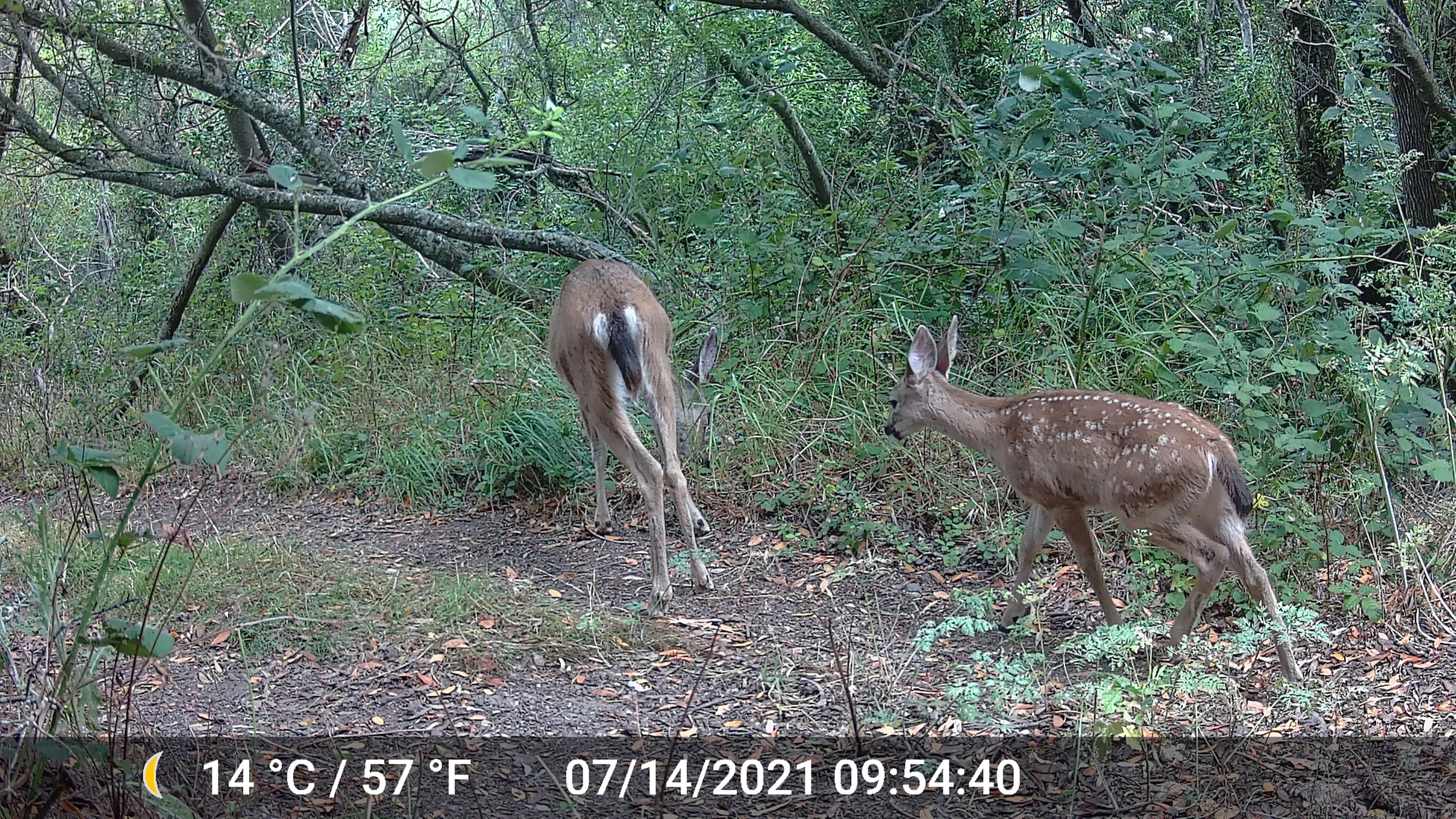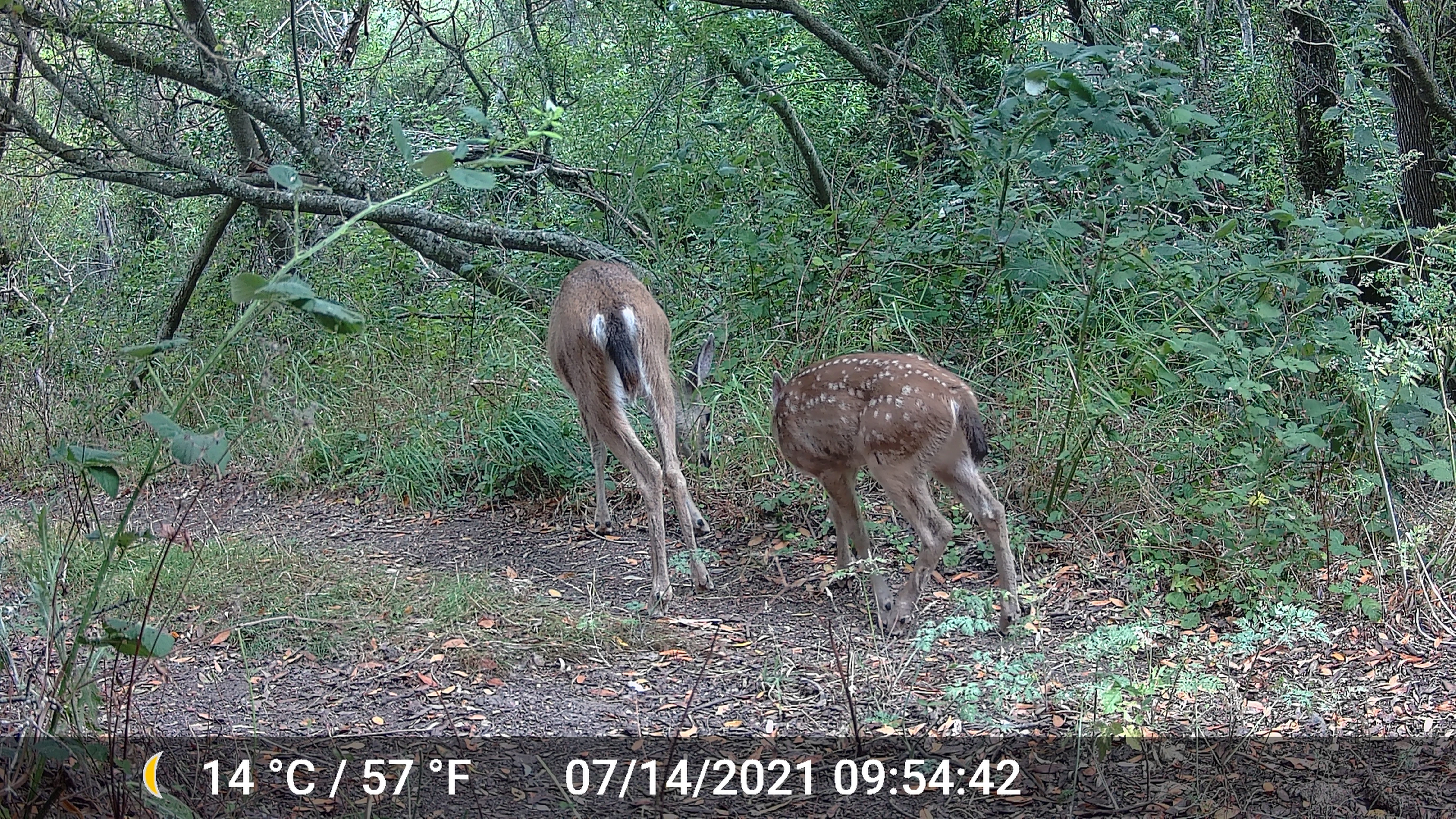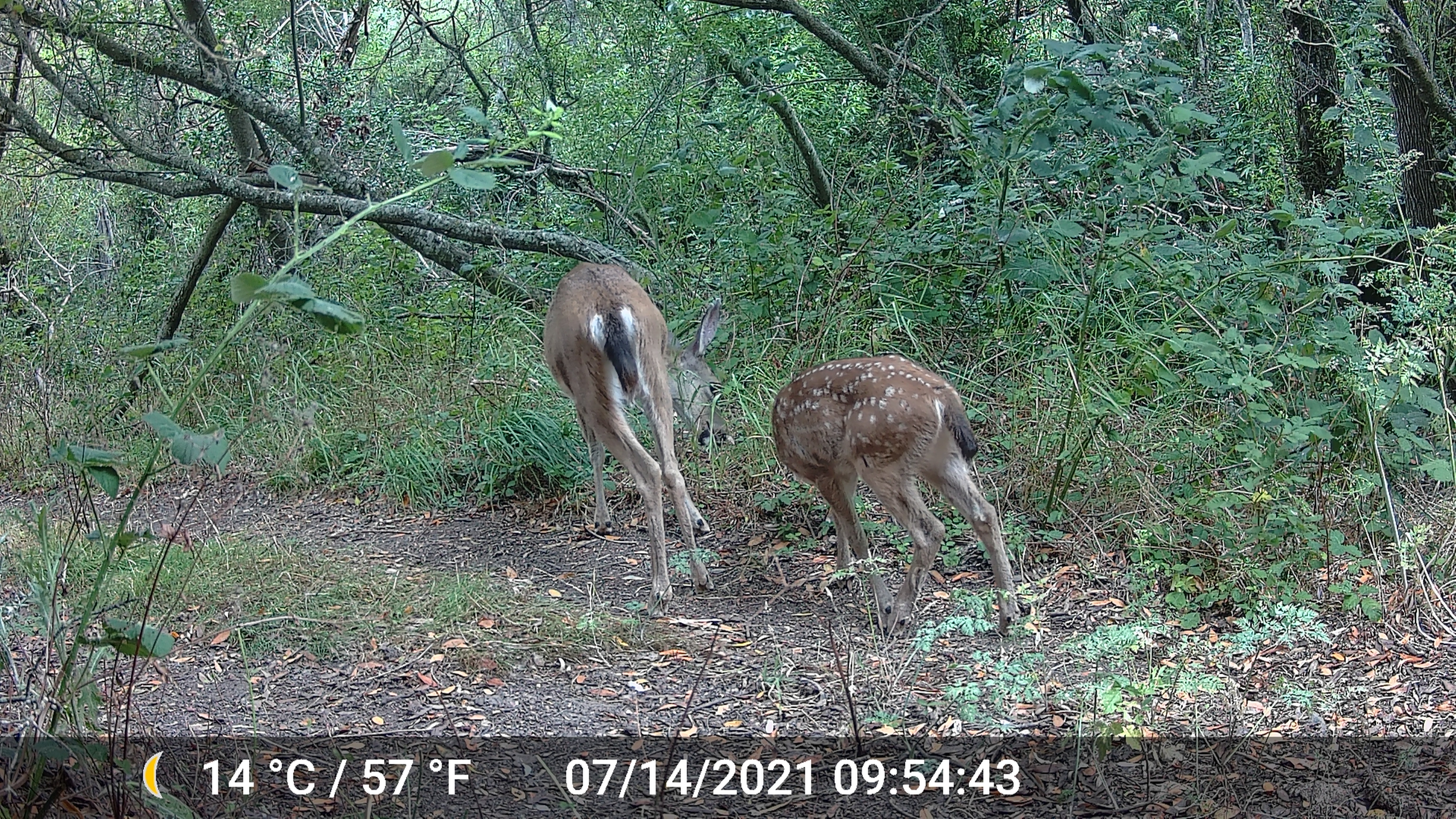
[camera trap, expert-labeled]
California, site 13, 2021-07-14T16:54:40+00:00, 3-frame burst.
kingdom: Animalia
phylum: Chordata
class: Mammalia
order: Artiodactyla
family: Cervidae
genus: Odocoileus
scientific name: Odocoileus hemionus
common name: mule deer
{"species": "mule deer (Odocoileus hemionus)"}